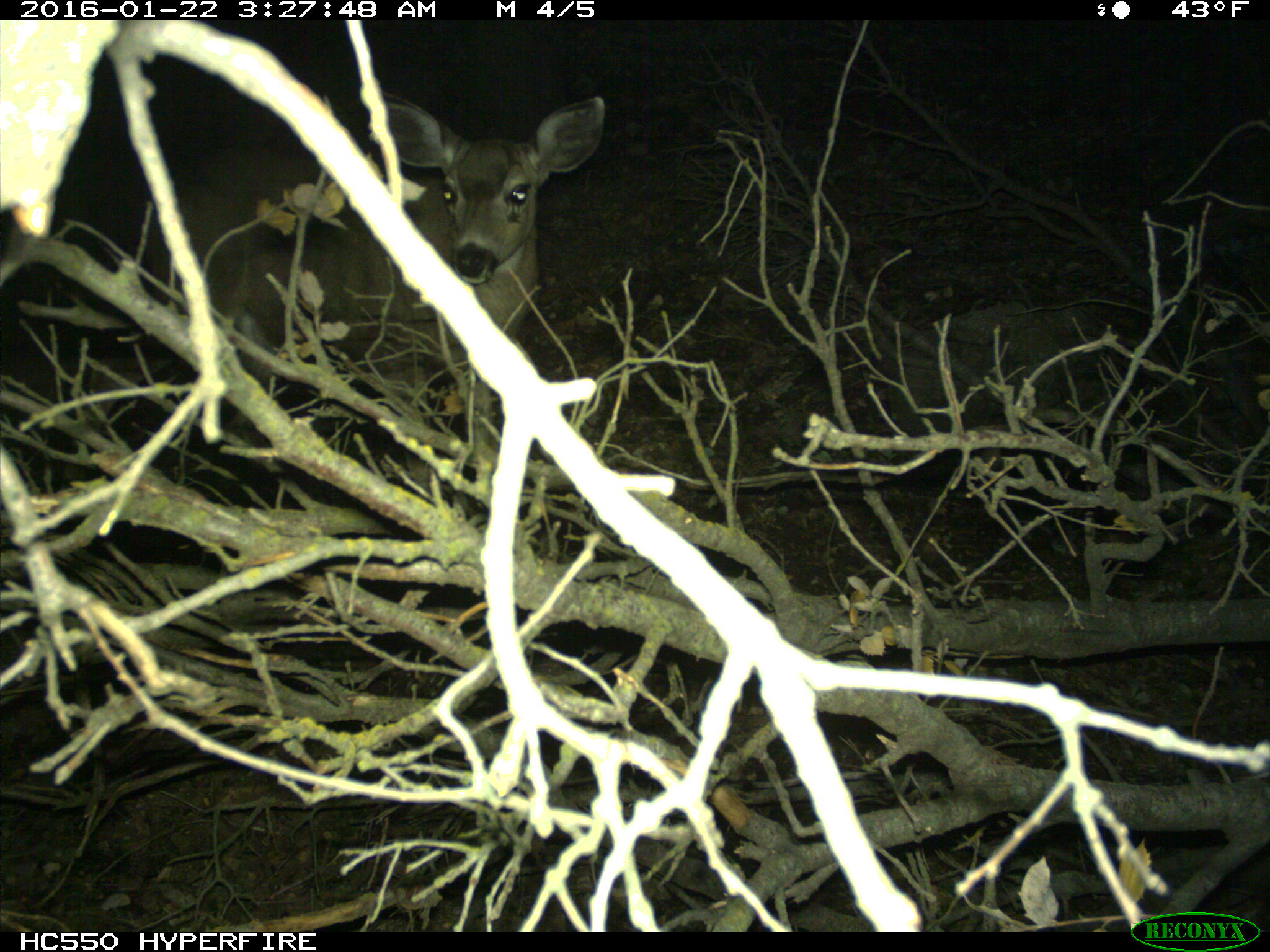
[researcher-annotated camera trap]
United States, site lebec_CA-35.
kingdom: Animalia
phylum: Chordata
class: Mammalia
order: Artiodactyla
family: Cervidae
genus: Odocoileus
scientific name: Odocoileus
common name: deer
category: unidentified deer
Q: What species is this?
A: Unidentified deer (deer) (Odocoileus).